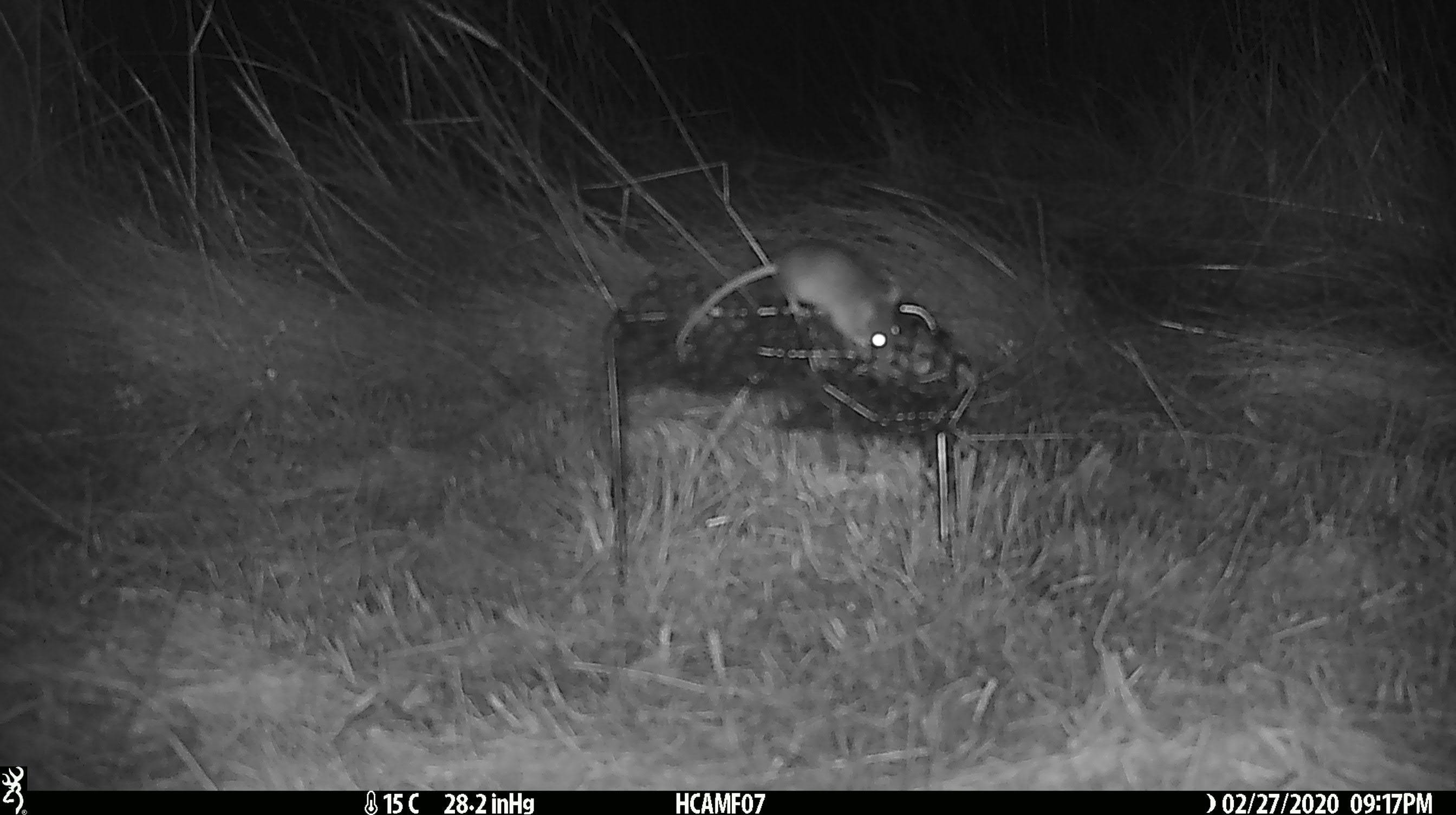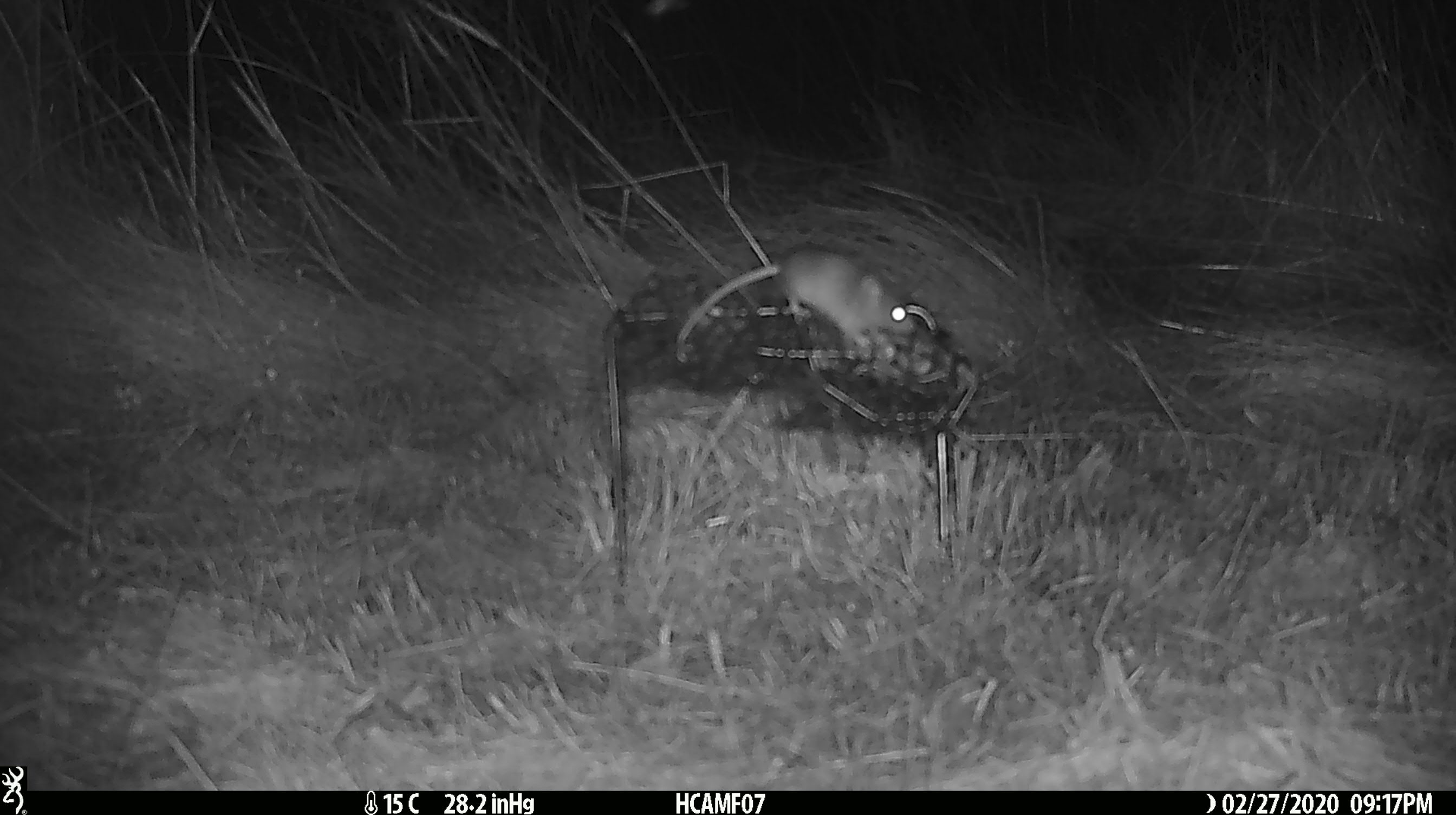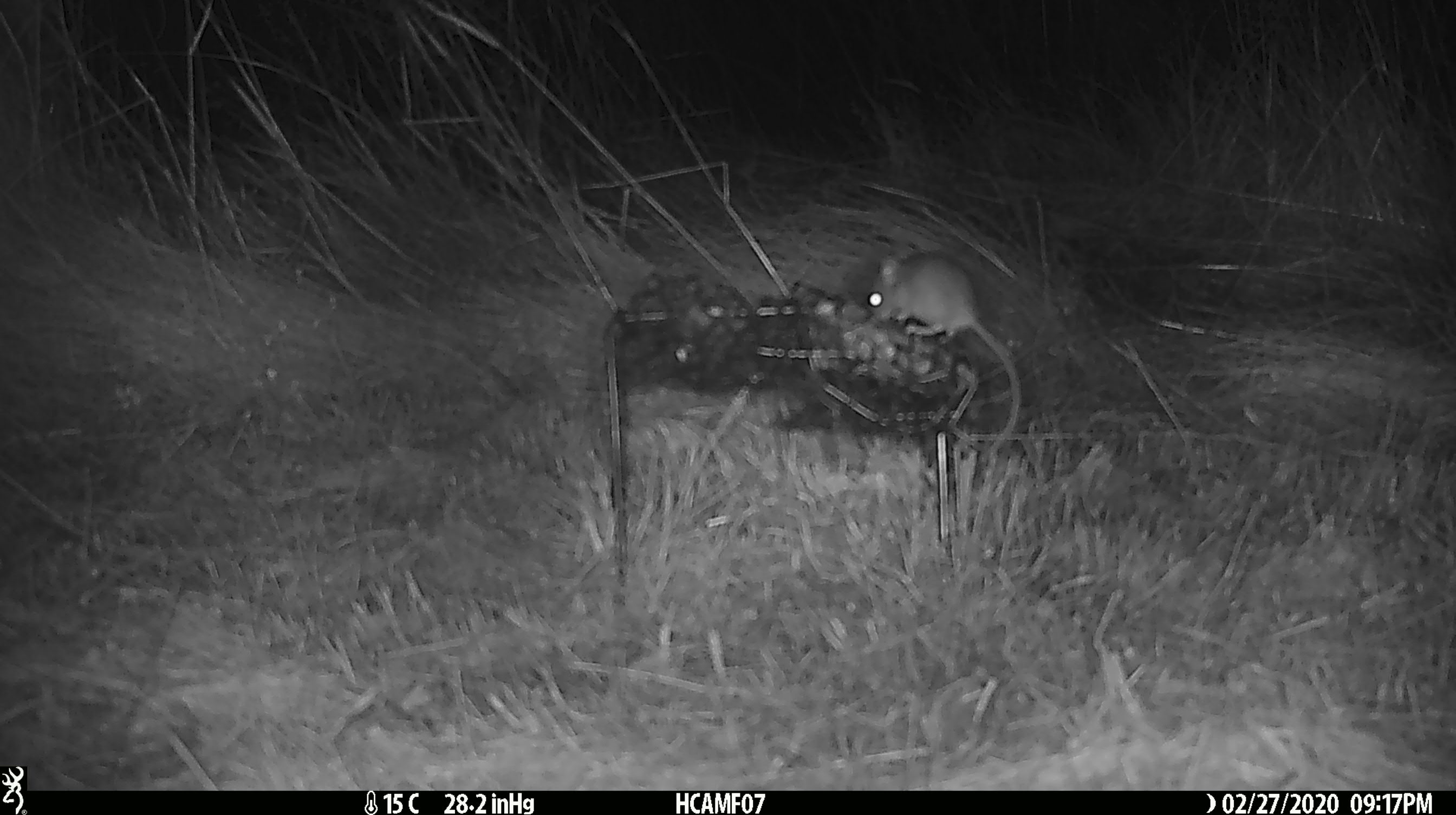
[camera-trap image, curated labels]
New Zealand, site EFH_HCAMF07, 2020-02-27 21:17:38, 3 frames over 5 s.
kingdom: Animalia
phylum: Chordata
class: Mammalia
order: Rodentia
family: Muridae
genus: Mus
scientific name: Mus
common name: mouse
Mouse (Mus).